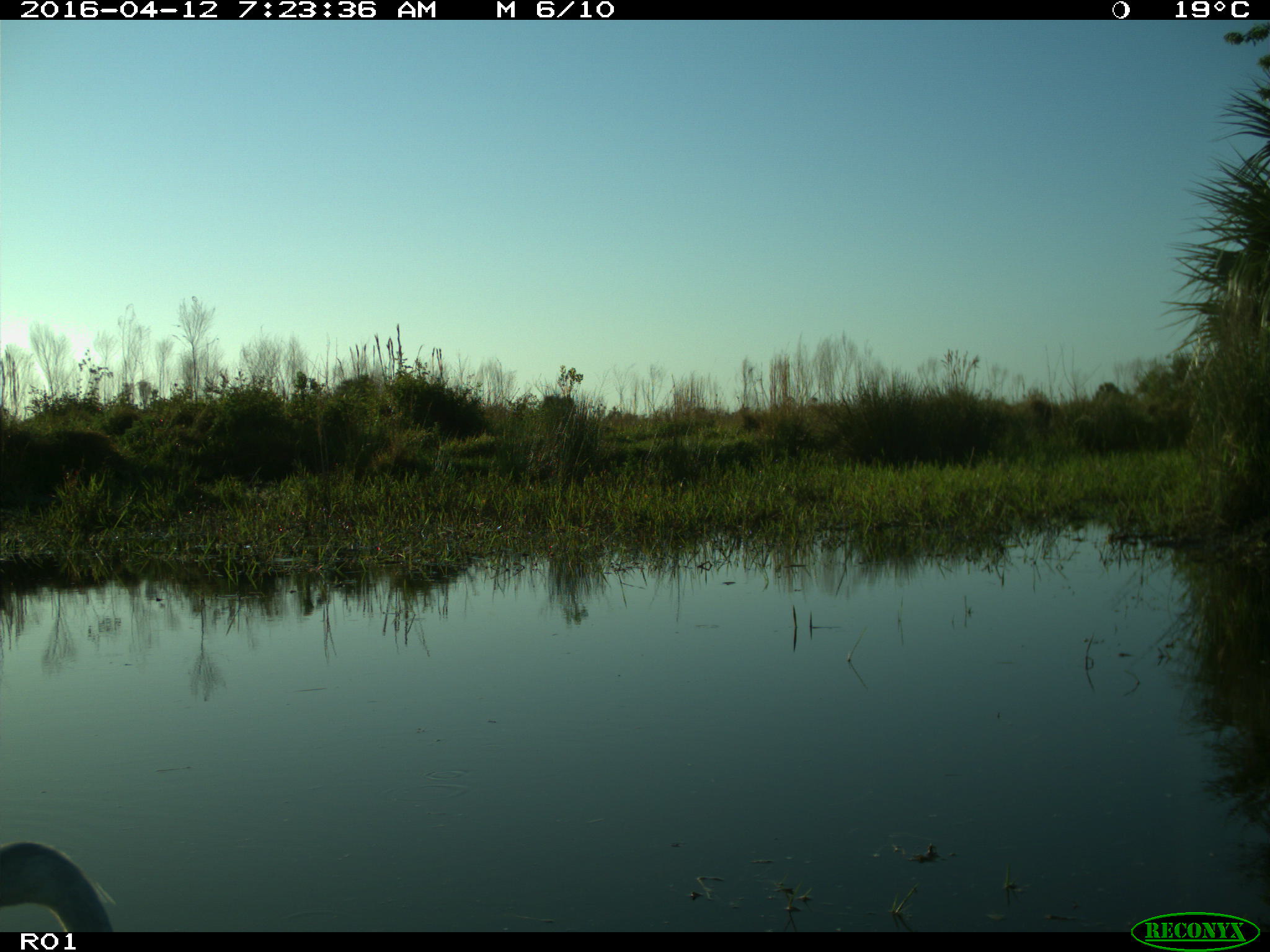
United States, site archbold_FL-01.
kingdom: Animalia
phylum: Chordata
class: Aves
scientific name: Aves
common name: birds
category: unidentified bird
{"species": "unidentified bird (birds) (Aves)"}